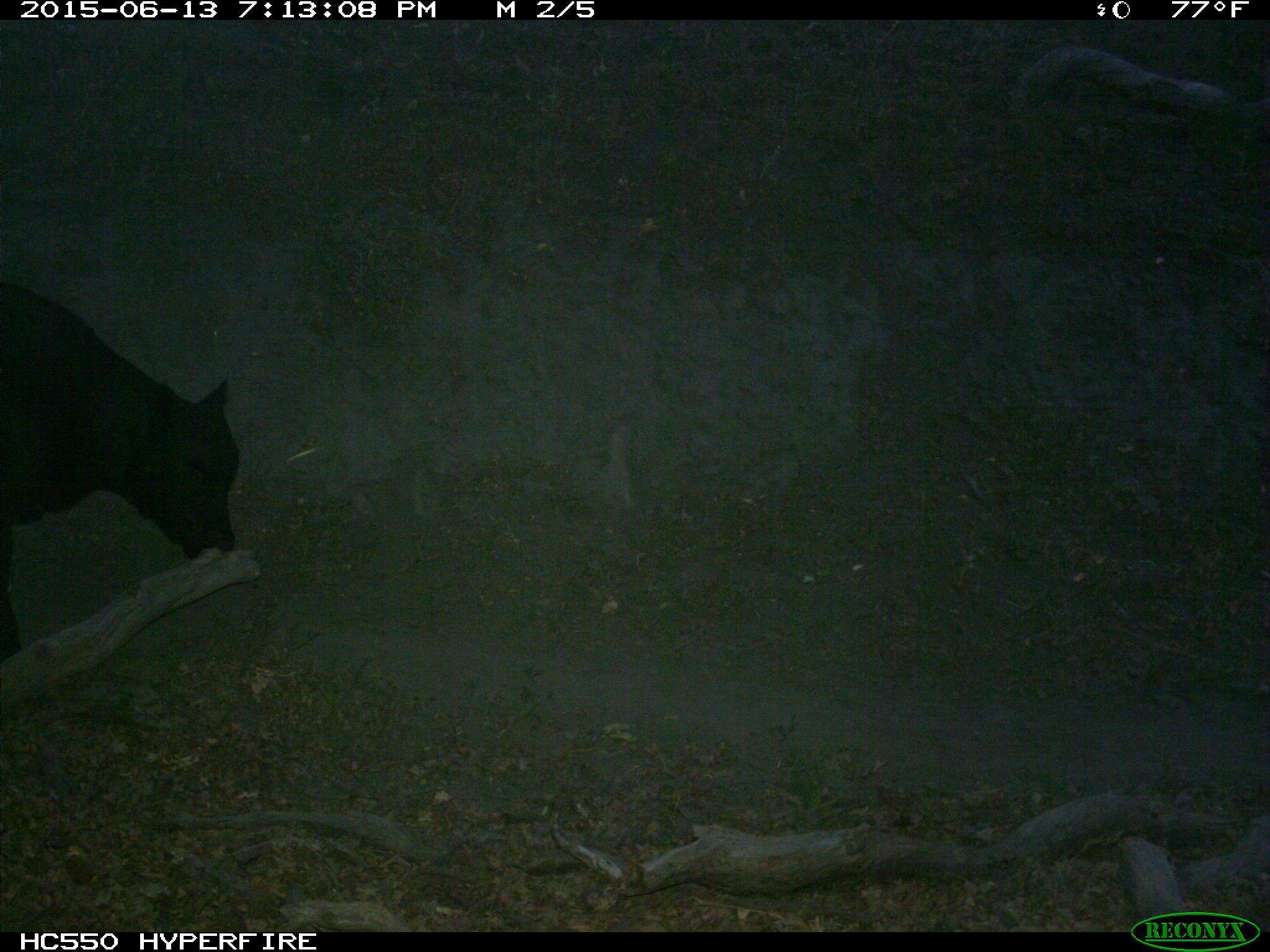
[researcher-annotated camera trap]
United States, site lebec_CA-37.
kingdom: Animalia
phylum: Chordata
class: Mammalia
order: Artiodactyla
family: Bovidae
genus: Bos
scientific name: Bos taurus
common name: domestic cow